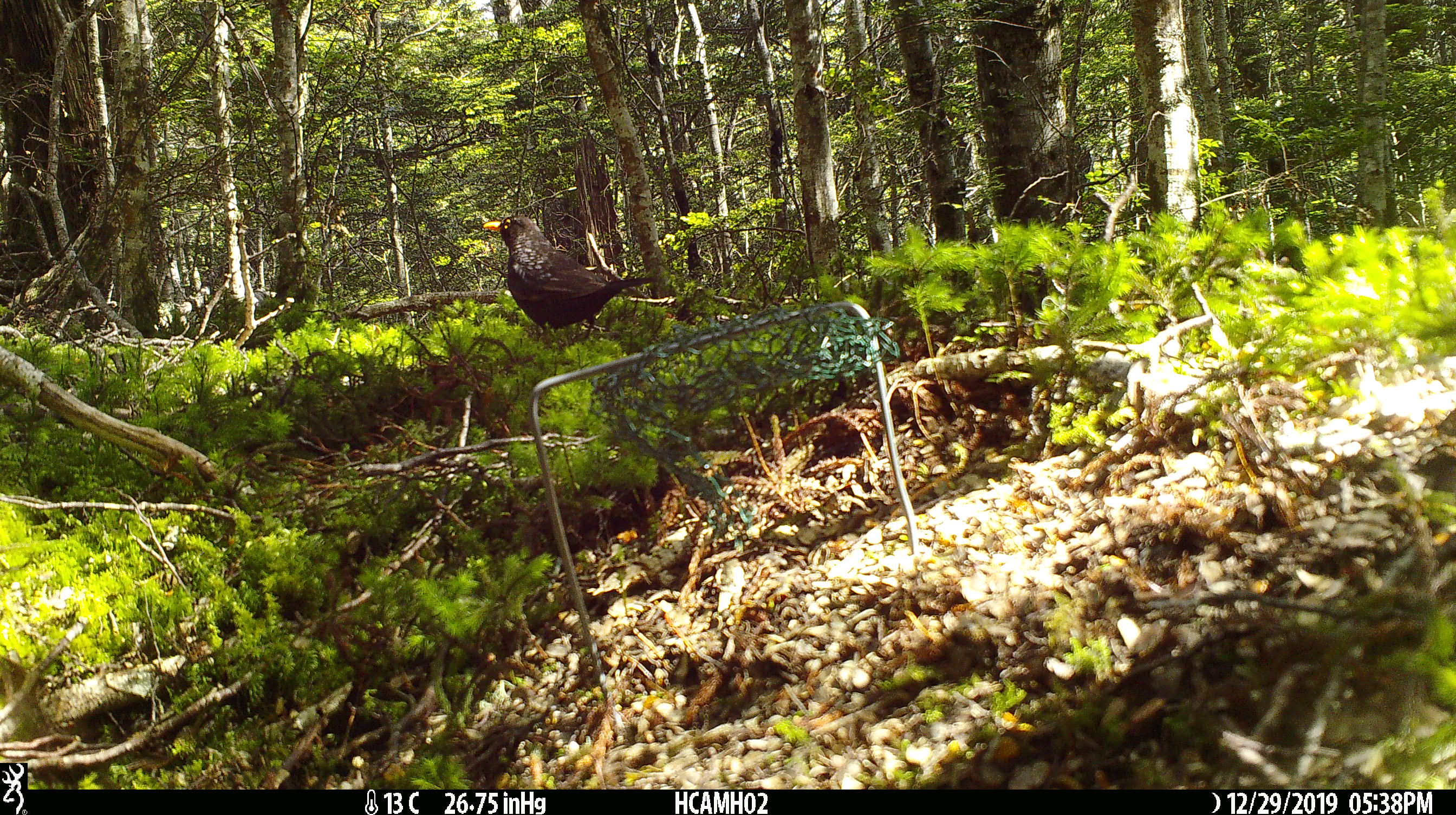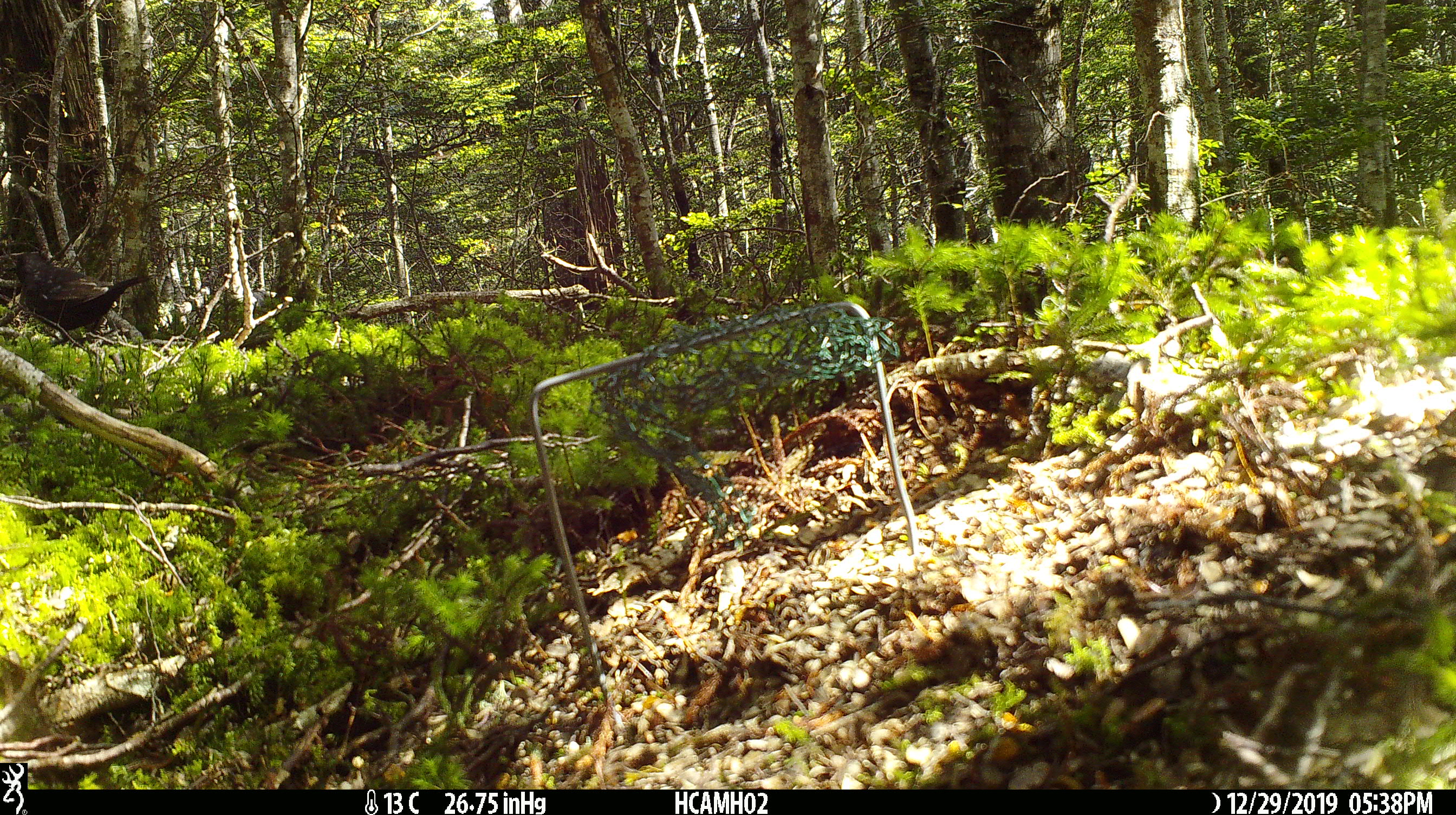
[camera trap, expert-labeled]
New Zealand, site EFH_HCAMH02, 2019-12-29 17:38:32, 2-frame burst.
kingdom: Animalia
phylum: Chordata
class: Aves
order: Passeriformes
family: Turdidae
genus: Turdus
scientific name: Turdus merula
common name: eurasian blackbird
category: blackbird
Blackbird (eurasian blackbird) (Turdus merula).